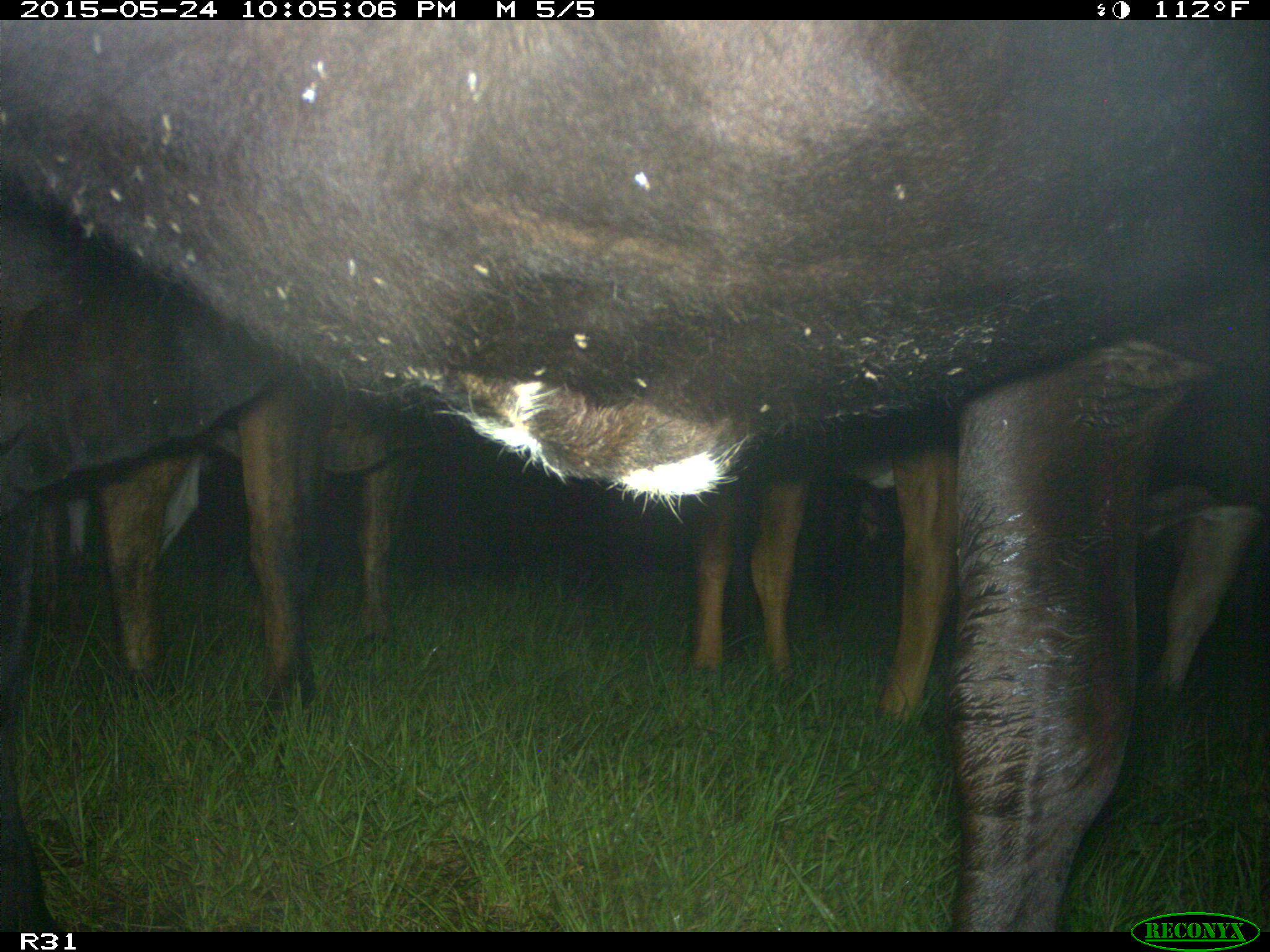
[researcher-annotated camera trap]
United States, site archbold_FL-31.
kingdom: Animalia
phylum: Chordata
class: Mammalia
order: Artiodactyla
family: Bovidae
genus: Bos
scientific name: Bos taurus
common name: domestic cow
Bos taurus (domestic cow).